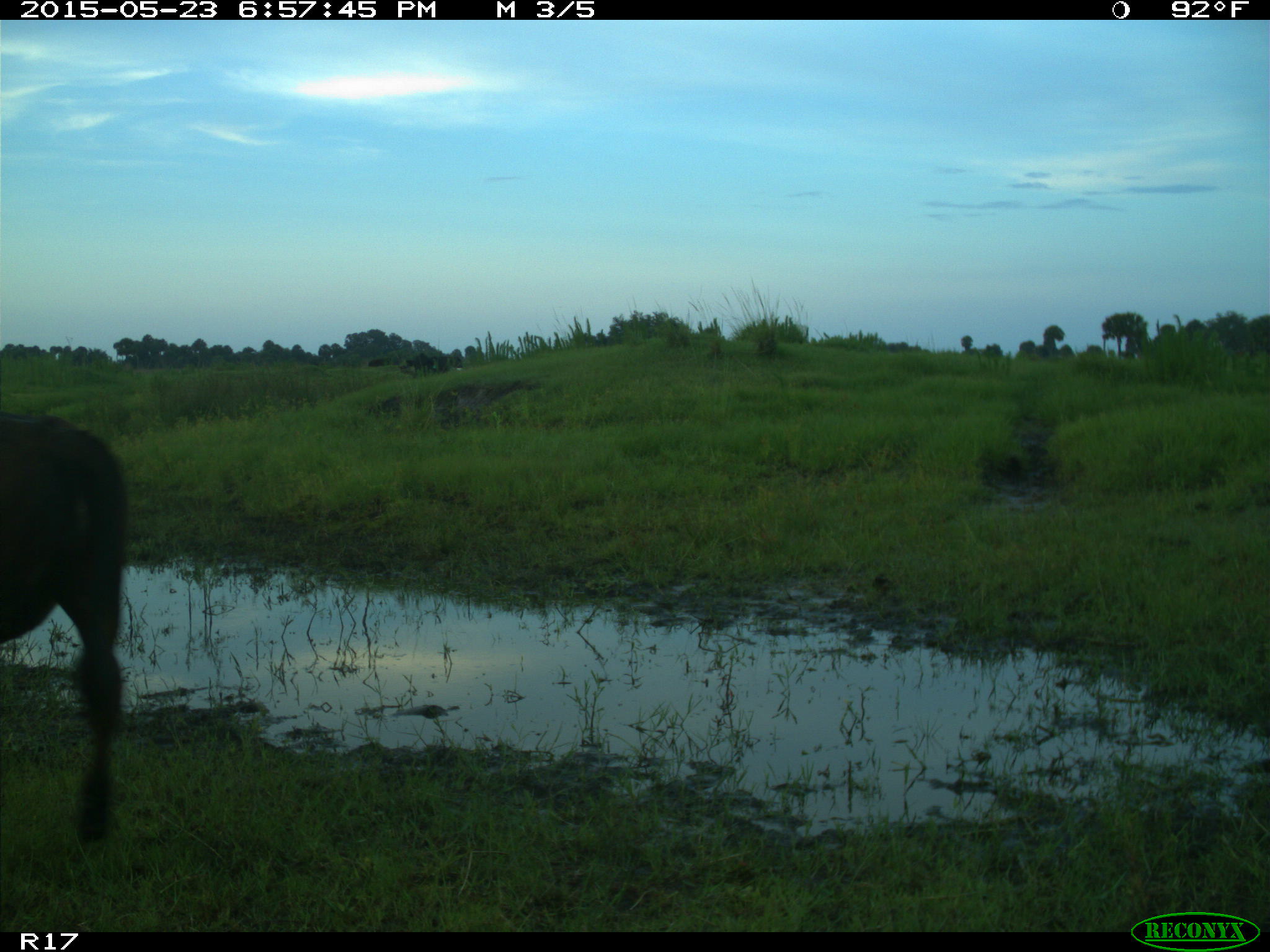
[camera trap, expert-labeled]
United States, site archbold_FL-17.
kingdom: Animalia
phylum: Chordata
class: Mammalia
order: Artiodactyla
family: Bovidae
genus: Bos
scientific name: Bos taurus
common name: domestic cow